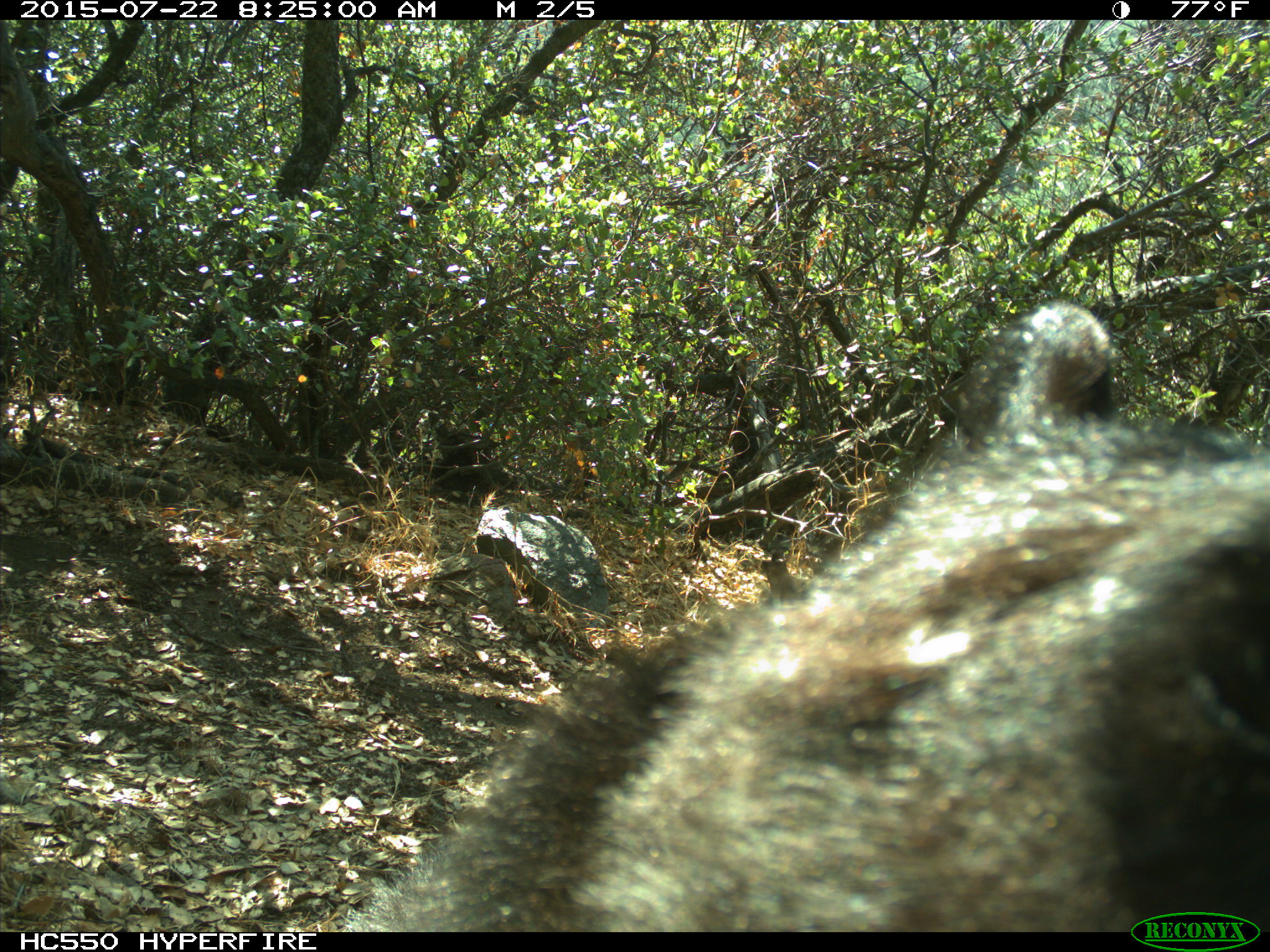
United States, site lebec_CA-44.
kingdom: Animalia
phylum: Chordata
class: Mammalia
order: Carnivora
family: Ursidae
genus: Ursus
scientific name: Ursus americanus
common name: american black bear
Ursus americanus (american black bear).